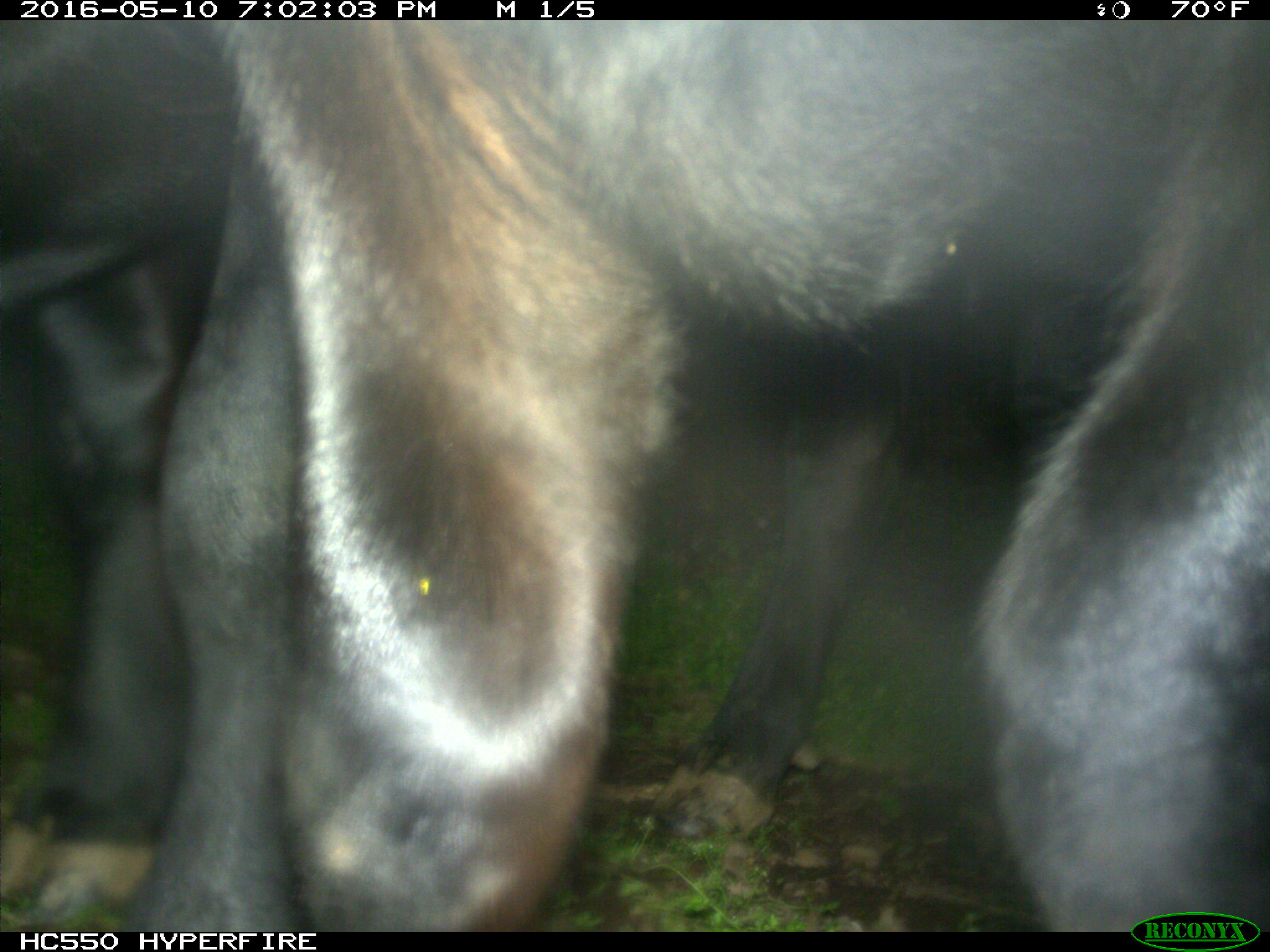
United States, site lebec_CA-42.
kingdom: Animalia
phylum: Chordata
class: Mammalia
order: Artiodactyla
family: Bovidae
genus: Bos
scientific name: Bos taurus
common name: domestic cow